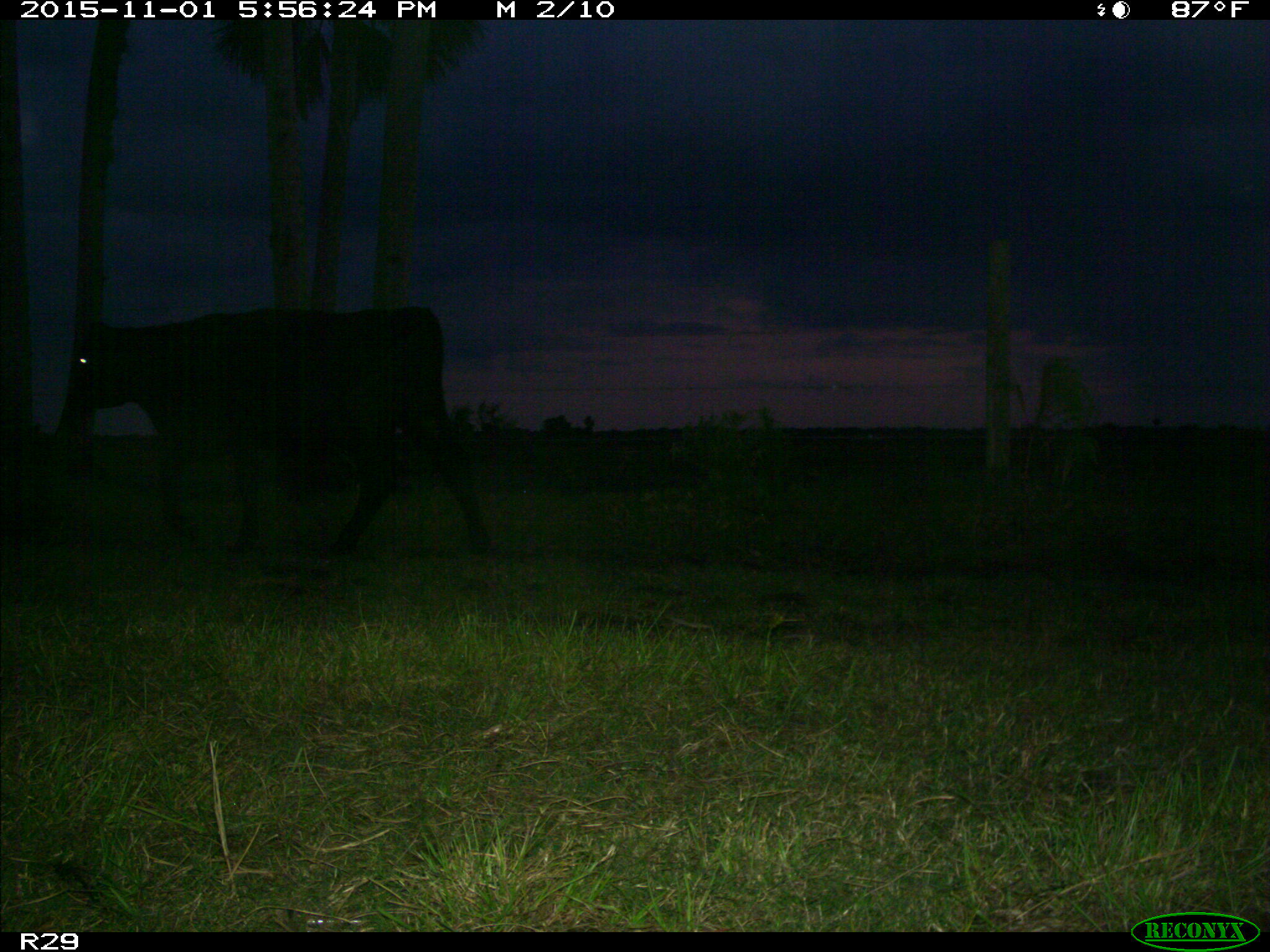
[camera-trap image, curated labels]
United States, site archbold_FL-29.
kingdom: Animalia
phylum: Chordata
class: Mammalia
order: Artiodactyla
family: Bovidae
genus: Bos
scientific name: Bos taurus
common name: domestic cow